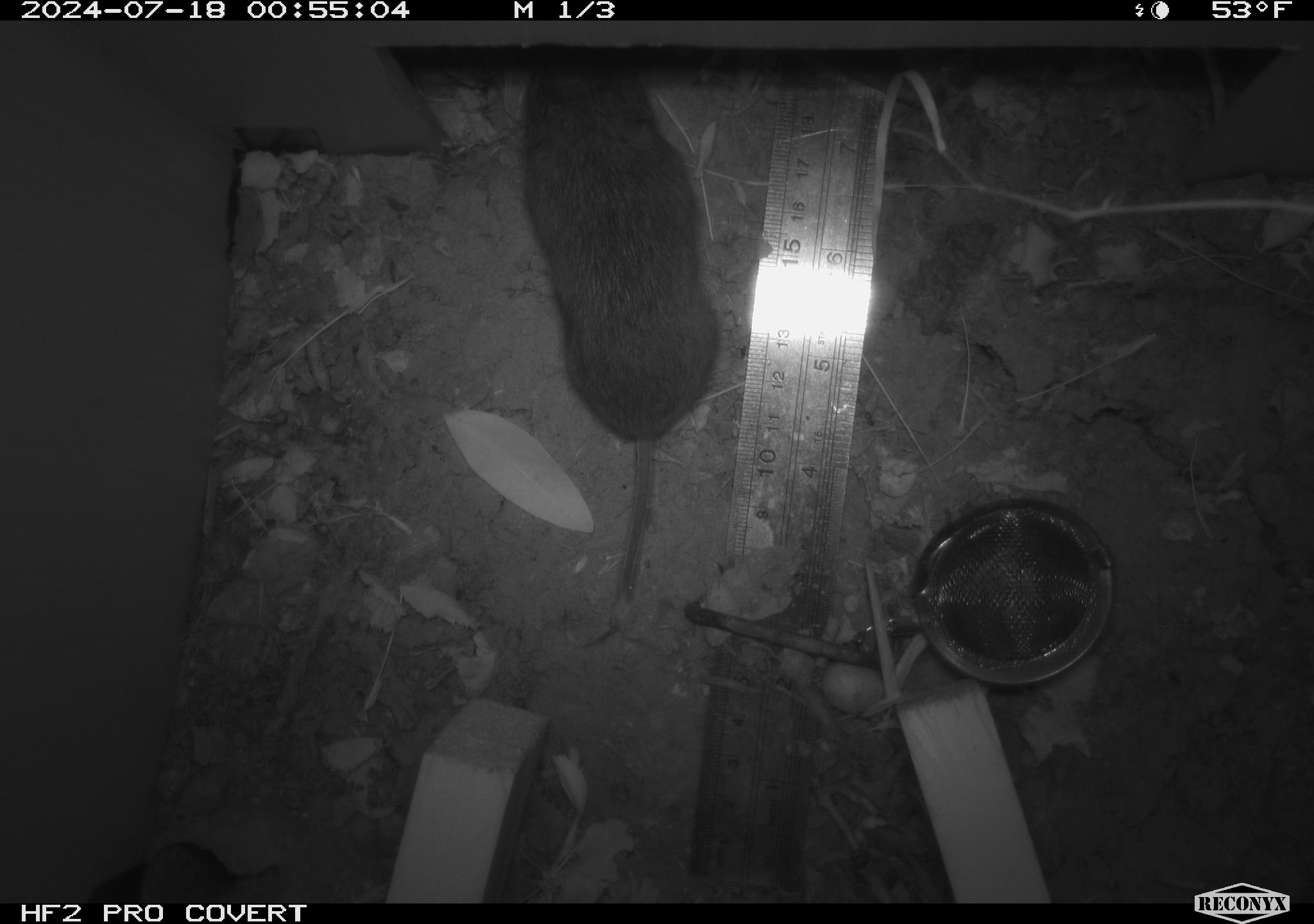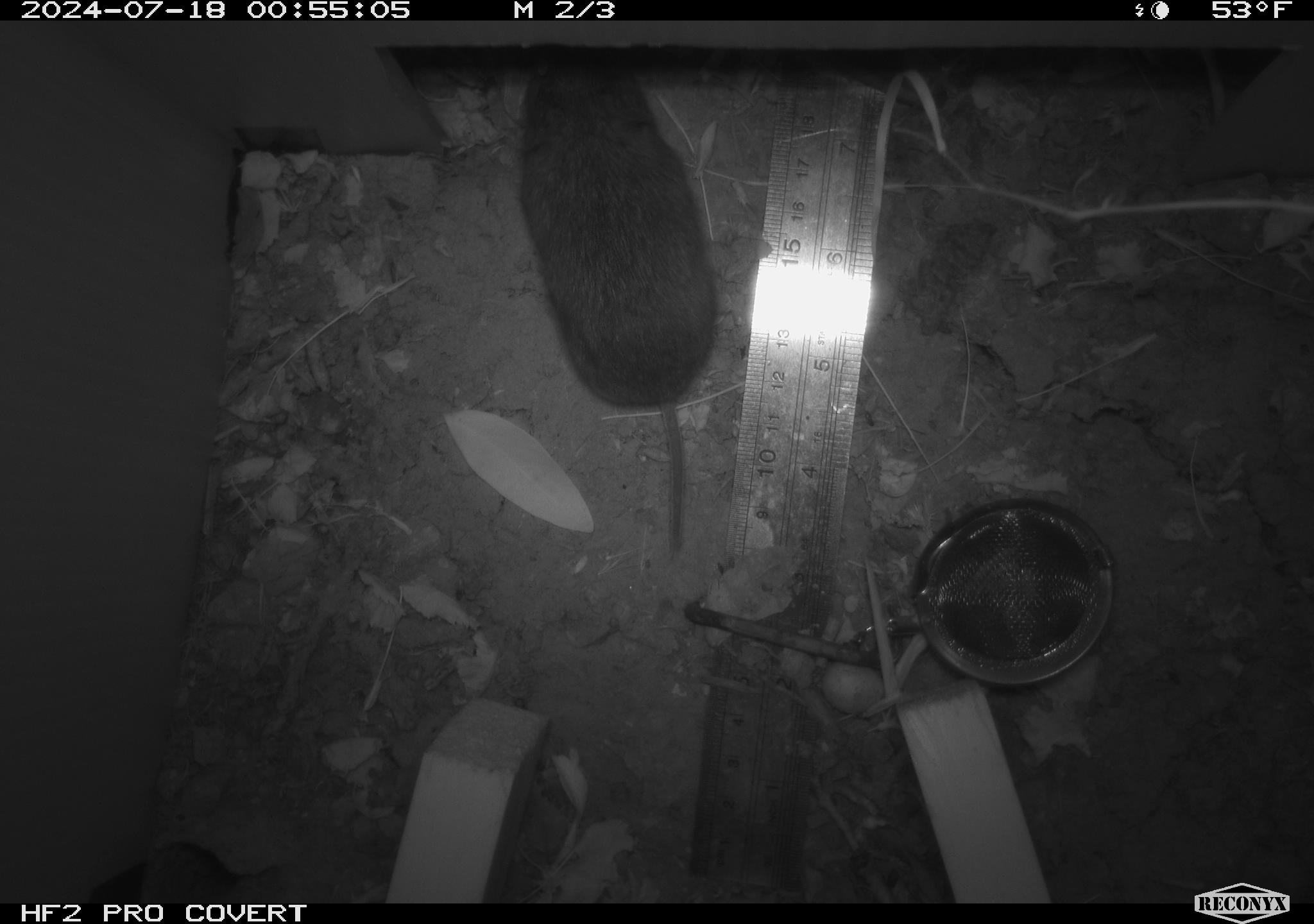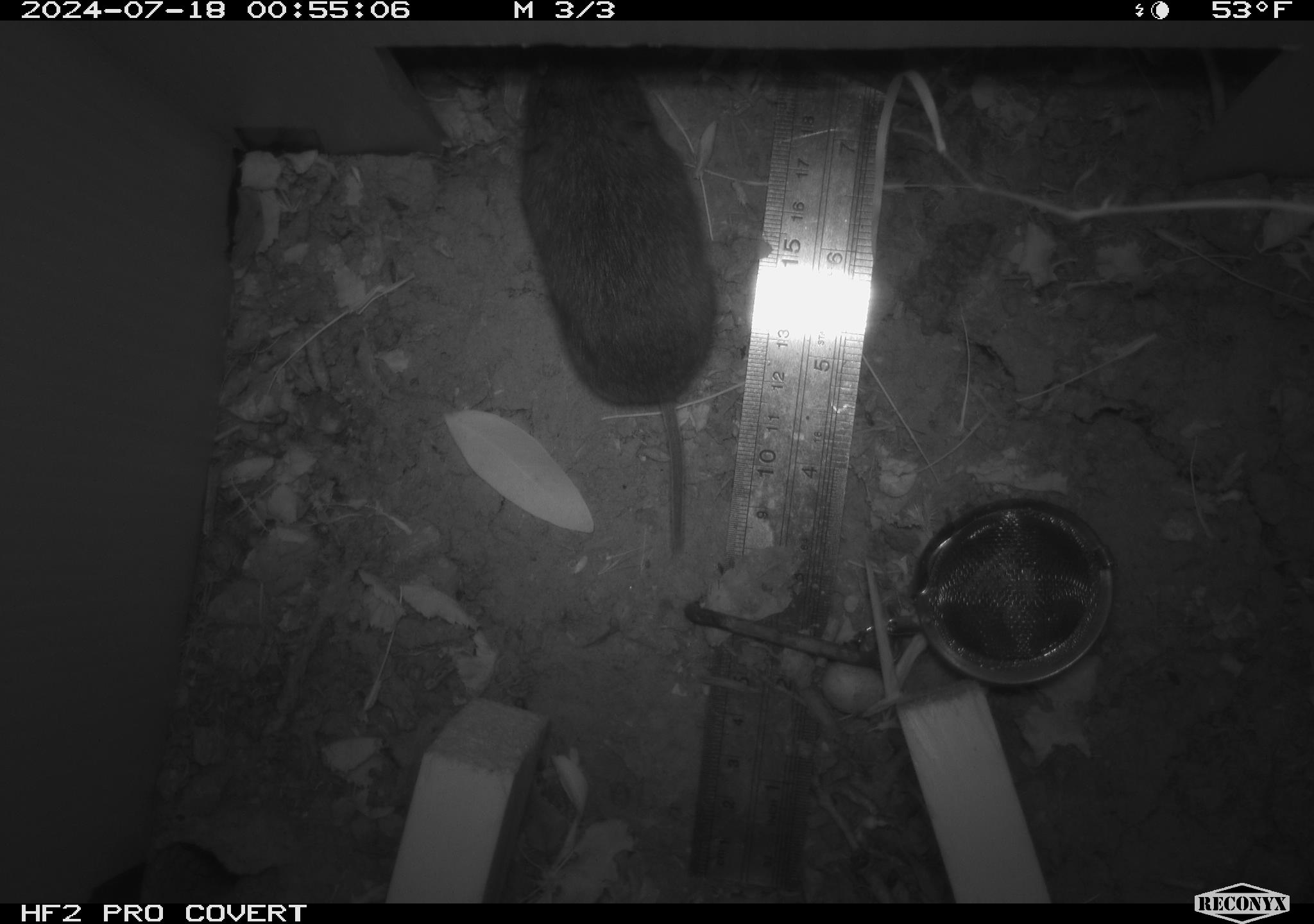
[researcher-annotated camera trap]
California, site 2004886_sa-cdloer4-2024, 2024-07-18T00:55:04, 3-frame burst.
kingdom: Animalia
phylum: Chordata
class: Mammalia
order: Rodentia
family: Cricetidae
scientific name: Arvicolinae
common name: voles, lemmings, and muskrats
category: arvicolinae subfamily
Arvicolinae subfamily (voles, lemmings, and muskrats) (Arvicolinae).